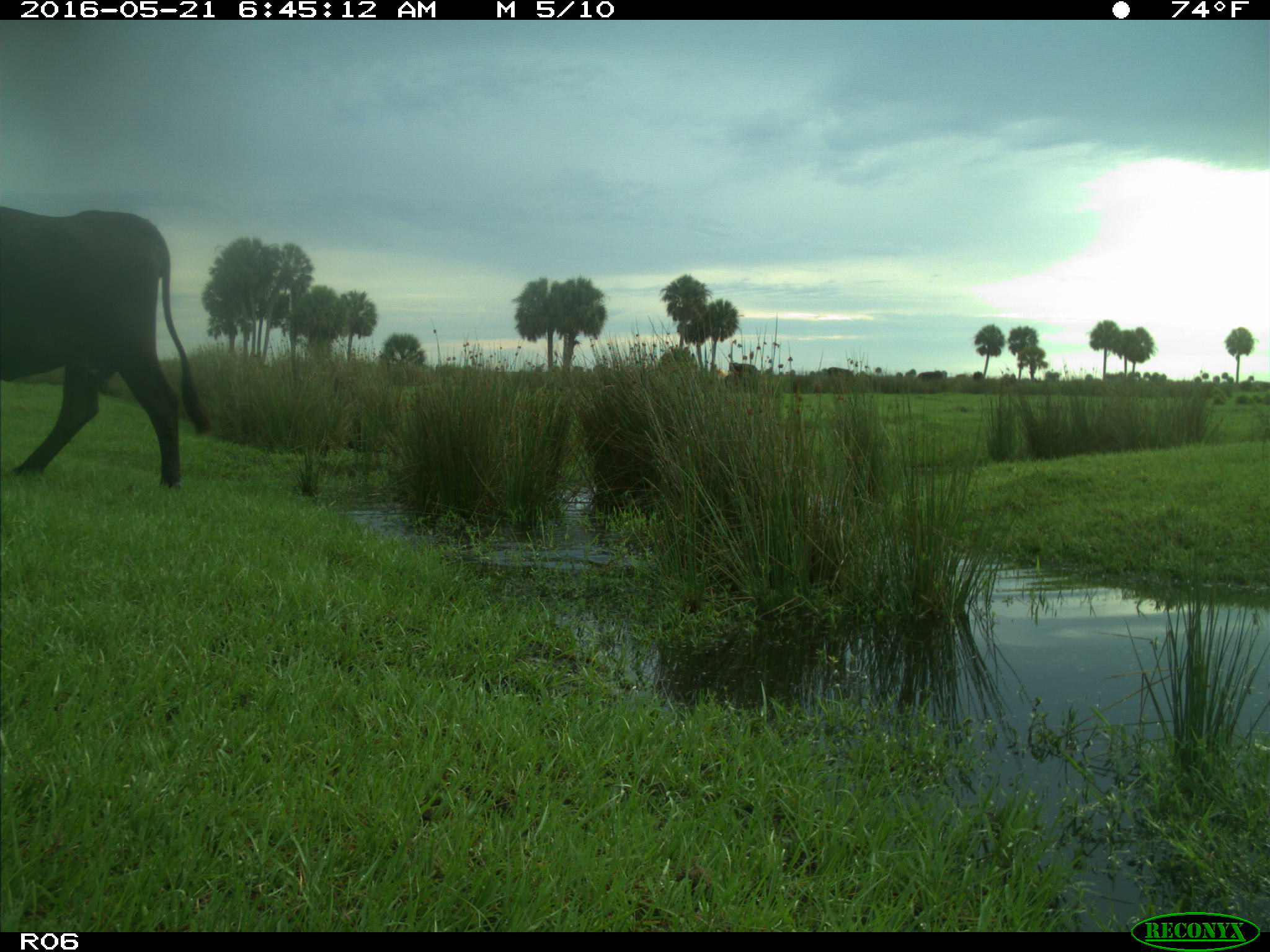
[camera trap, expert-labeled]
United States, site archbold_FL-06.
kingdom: Animalia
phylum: Chordata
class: Mammalia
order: Artiodactyla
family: Bovidae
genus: Bos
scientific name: Bos taurus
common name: domestic cow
Bos taurus (domestic cow).